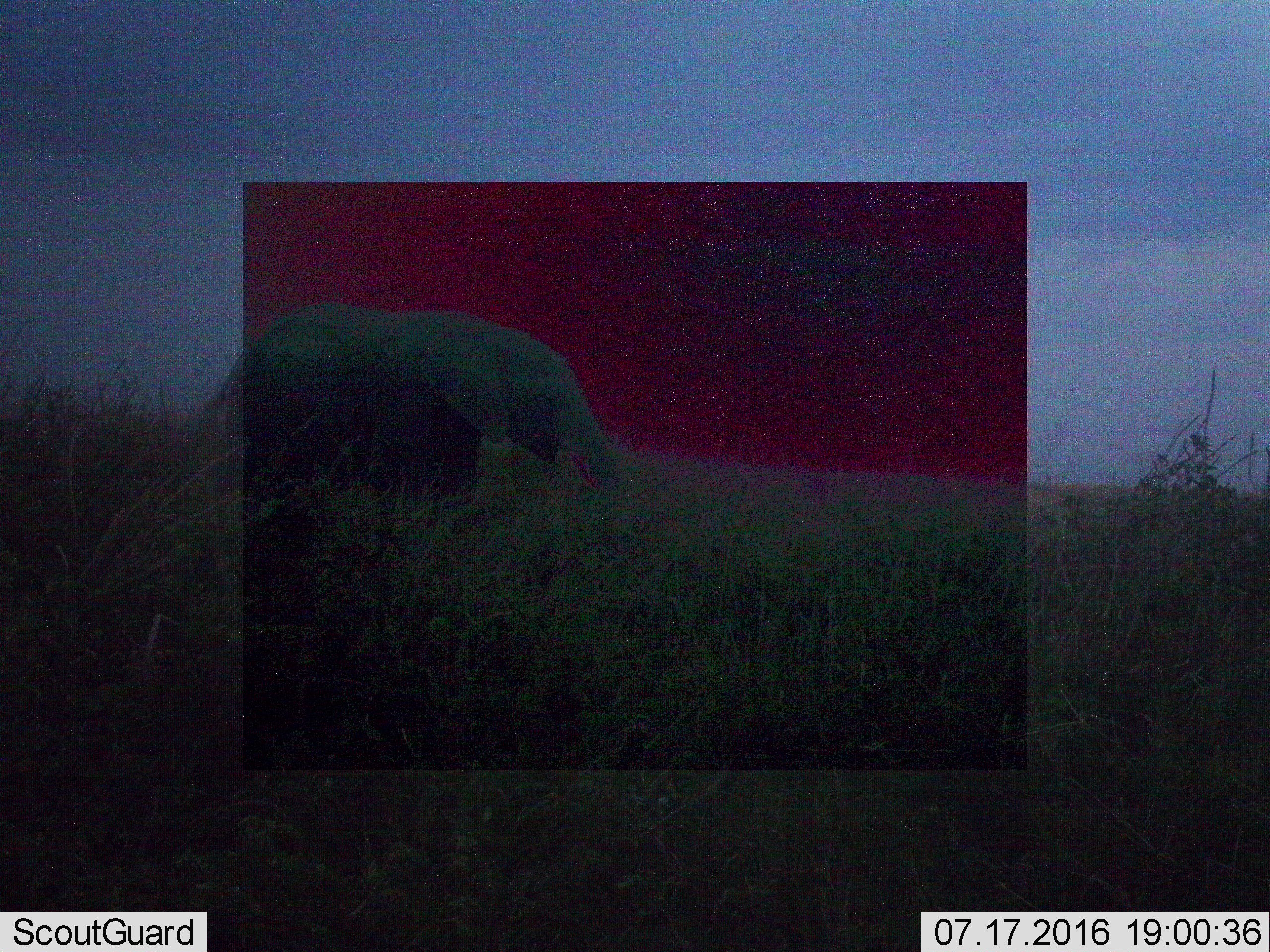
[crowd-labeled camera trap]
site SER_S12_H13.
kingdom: Animalia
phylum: Chordata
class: Mammalia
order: Proboscidea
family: Elephantidae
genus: Loxodonta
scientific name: Loxodonta africana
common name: african bush elephant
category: elephant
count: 1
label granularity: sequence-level